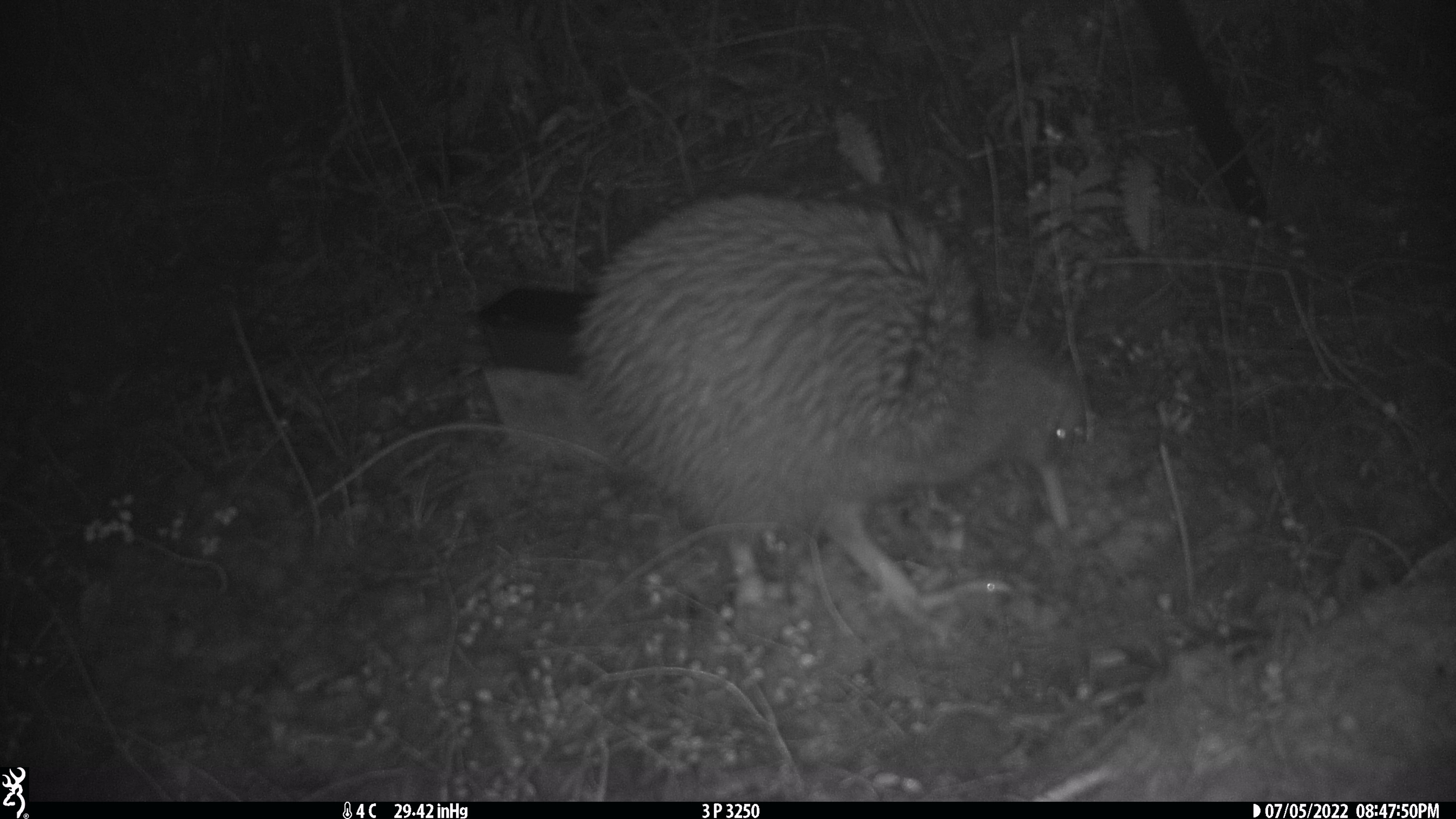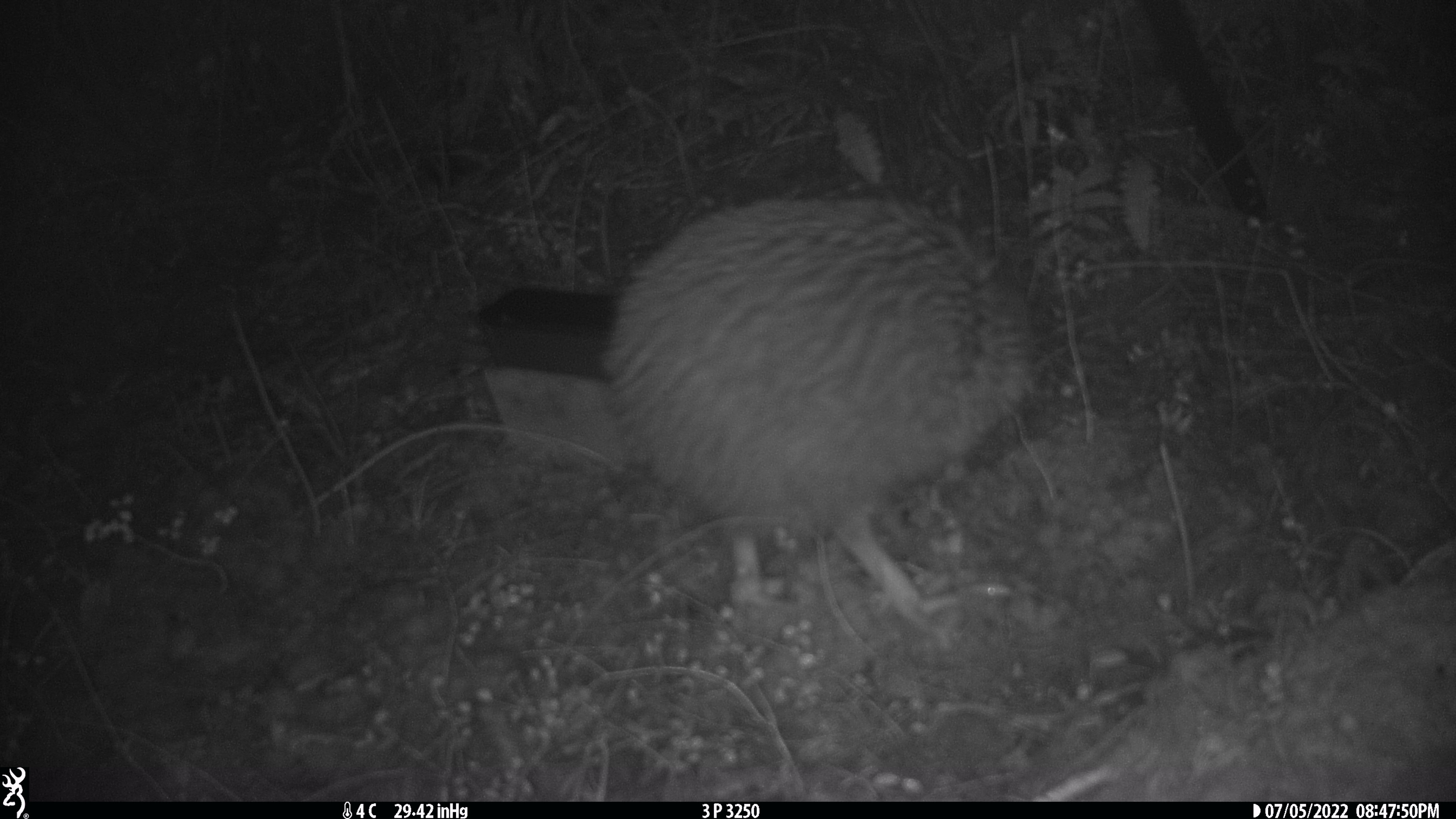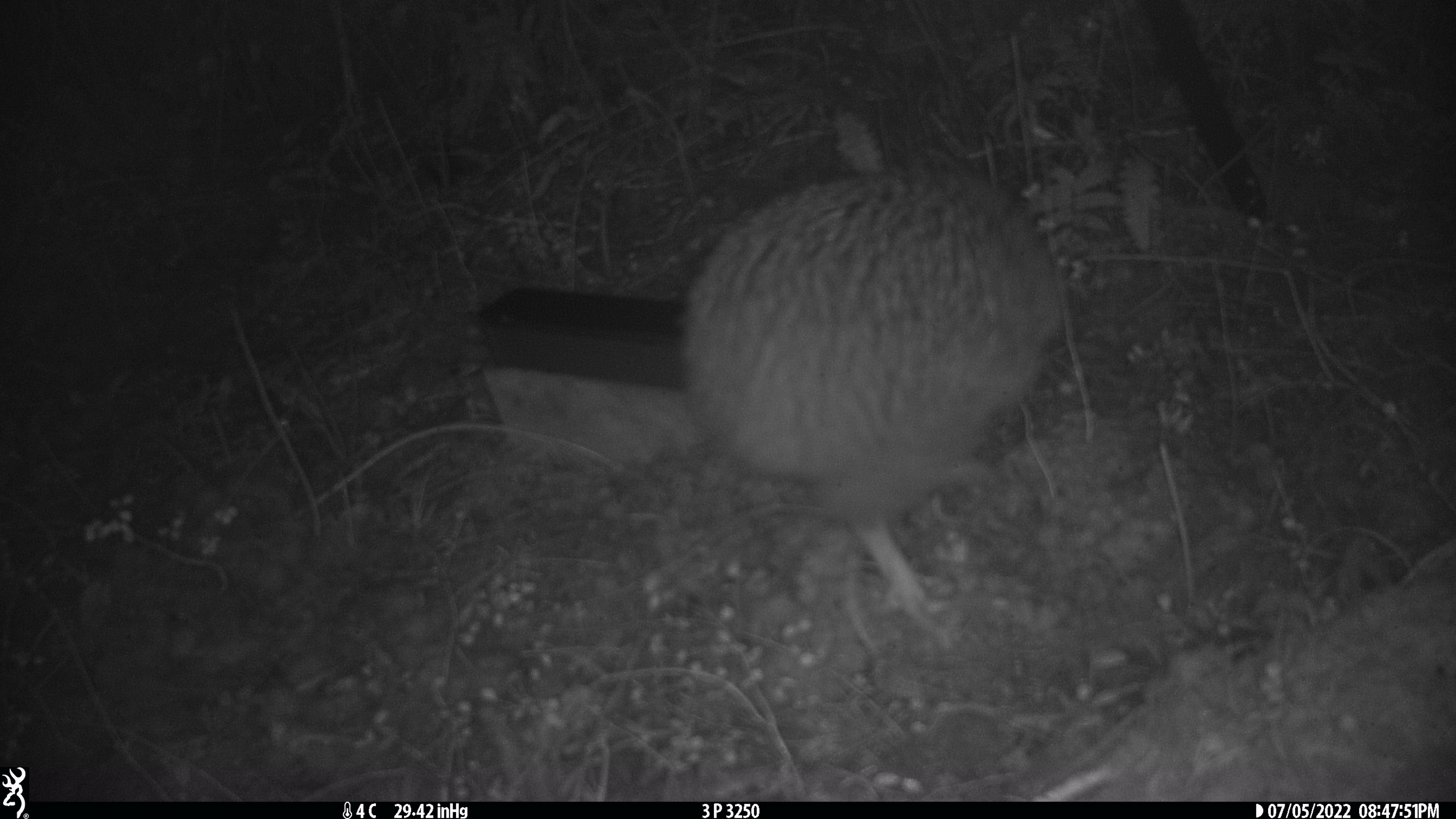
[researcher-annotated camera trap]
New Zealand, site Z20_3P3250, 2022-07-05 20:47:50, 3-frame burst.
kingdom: Animalia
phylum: Chordata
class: Aves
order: Apterygiformes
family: Apterygidae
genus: Apteryx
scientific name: Apteryx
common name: kiwi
Kiwi (Apteryx).